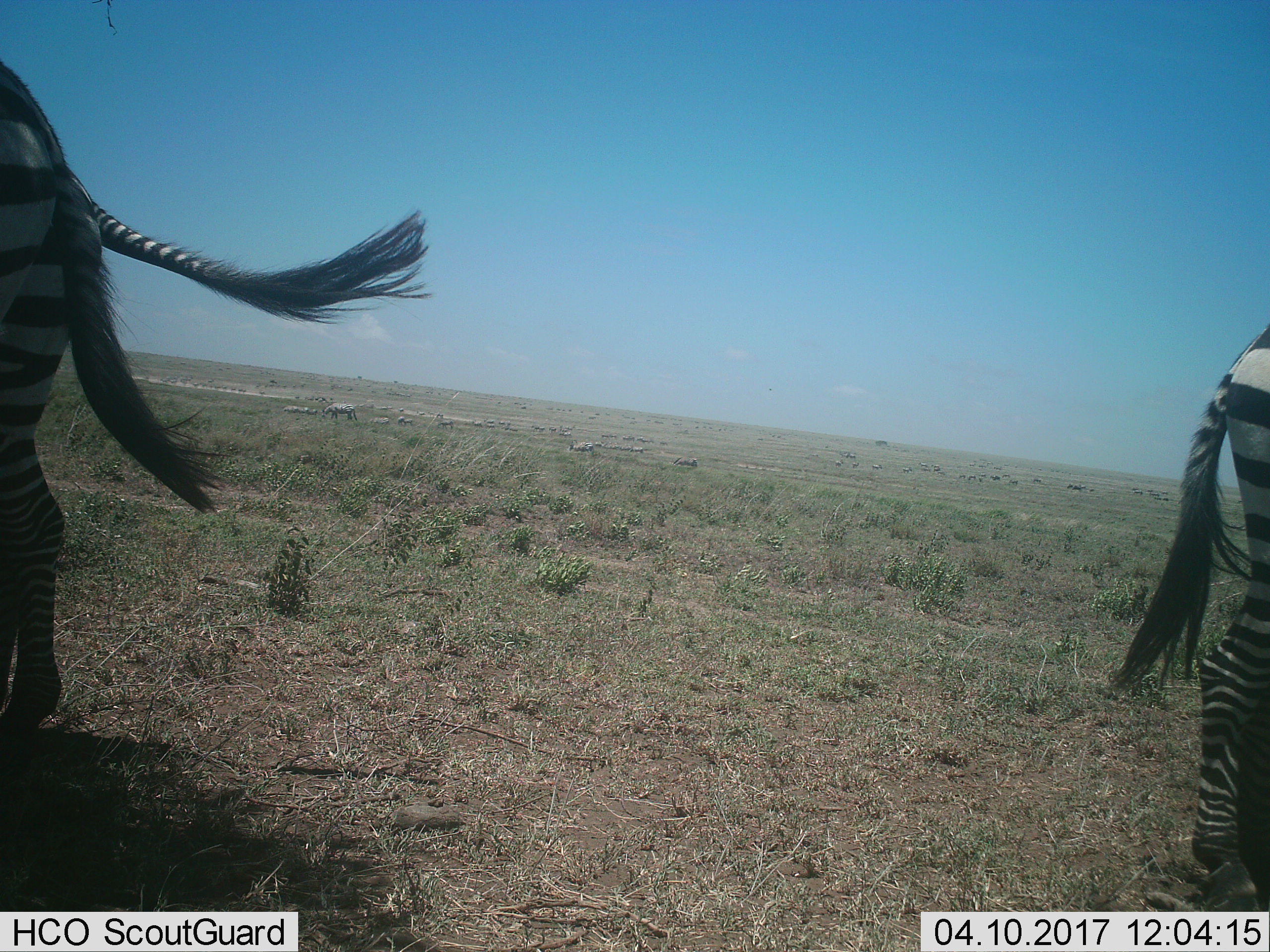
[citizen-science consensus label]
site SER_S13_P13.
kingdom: Animalia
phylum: Chordata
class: Mammalia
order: Perissodactyla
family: Equidae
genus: Equus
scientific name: Equus quagga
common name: plains zebra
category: zebraplains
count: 3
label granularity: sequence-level